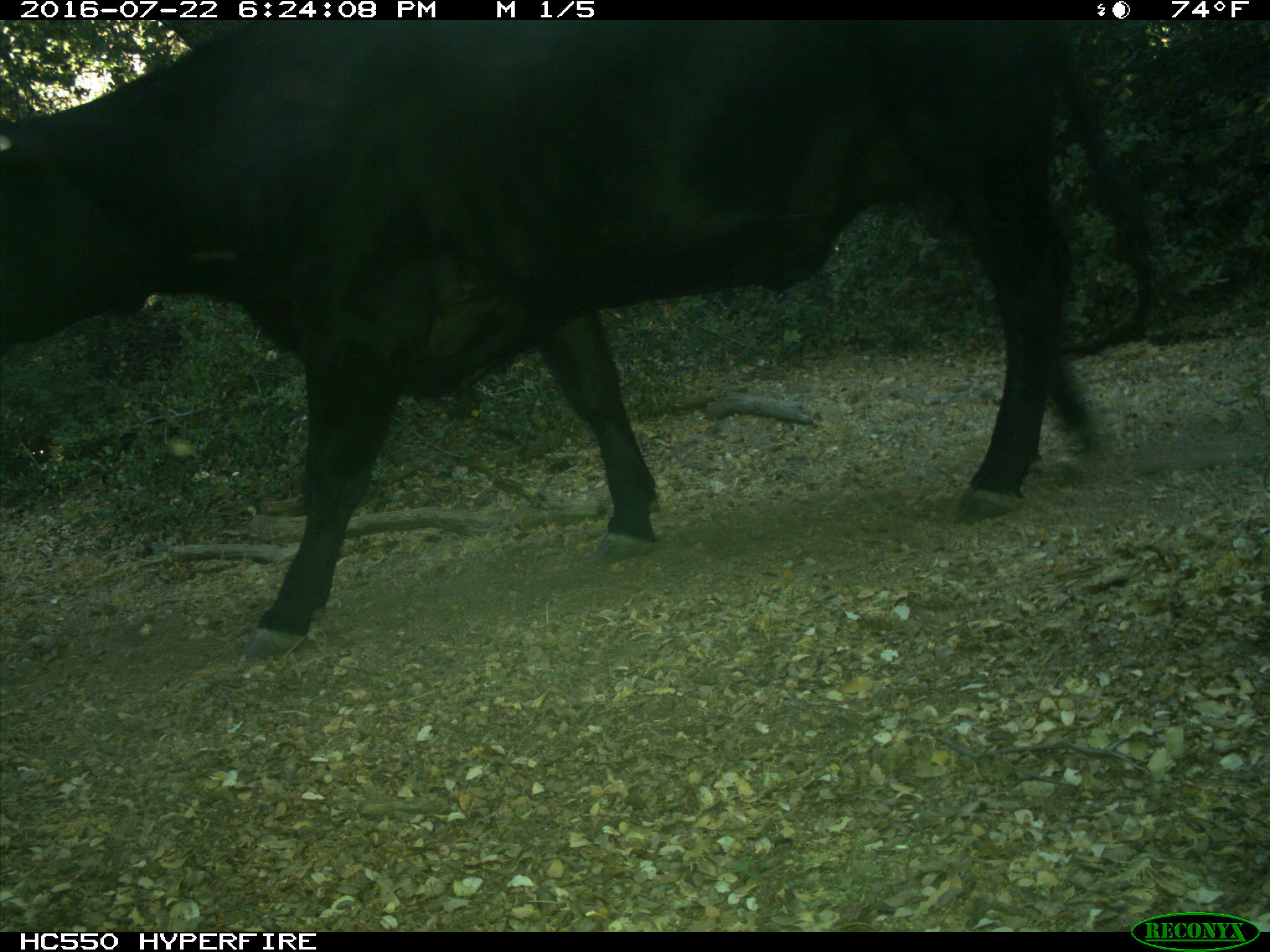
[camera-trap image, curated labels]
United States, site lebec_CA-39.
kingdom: Animalia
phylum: Chordata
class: Mammalia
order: Artiodactyla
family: Bovidae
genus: Bos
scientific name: Bos taurus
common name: domestic cow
Bos taurus (domestic cow).